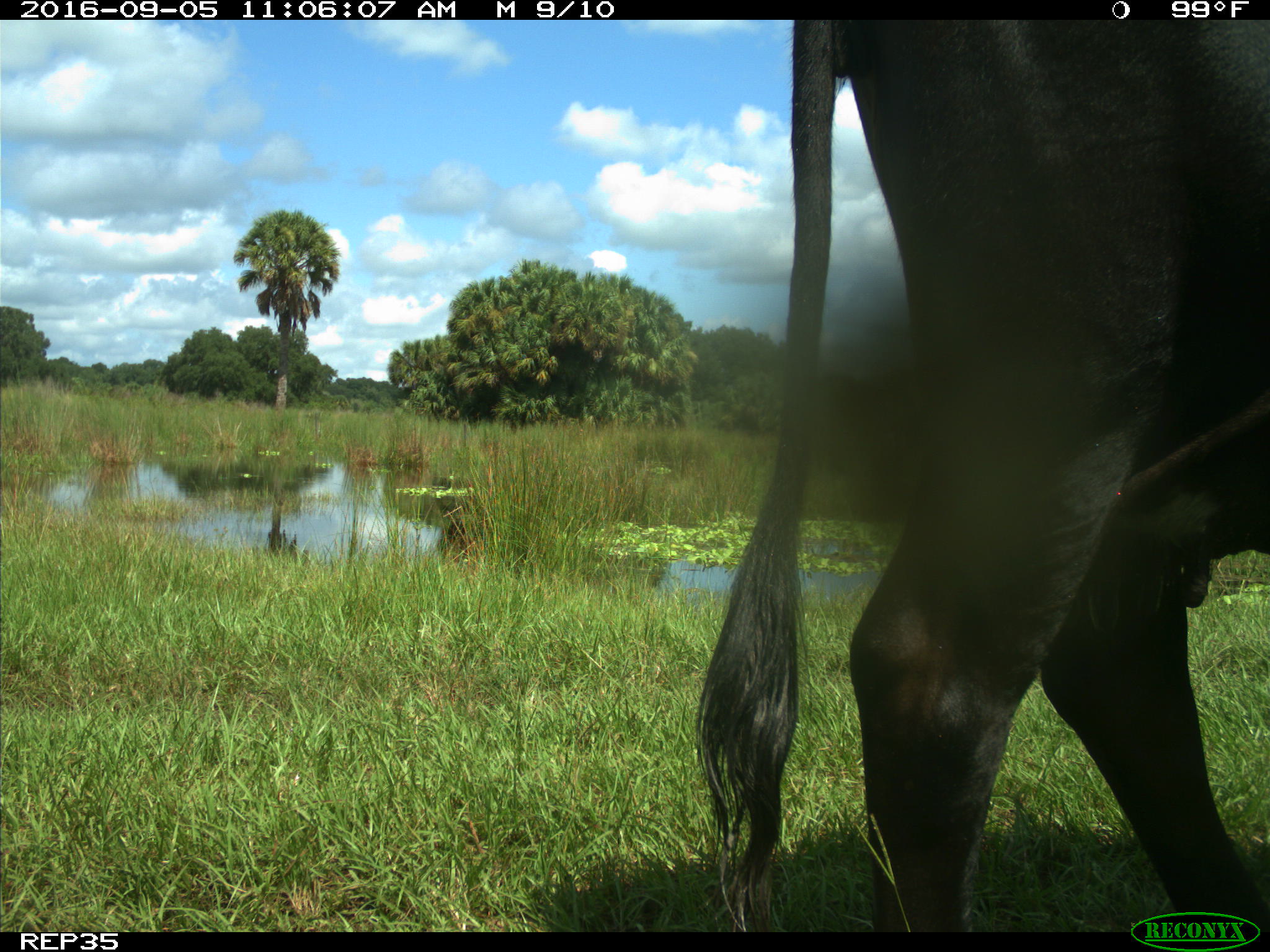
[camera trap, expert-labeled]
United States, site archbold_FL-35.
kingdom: Animalia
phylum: Chordata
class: Mammalia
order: Artiodactyla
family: Bovidae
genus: Bos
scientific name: Bos taurus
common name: domestic cow